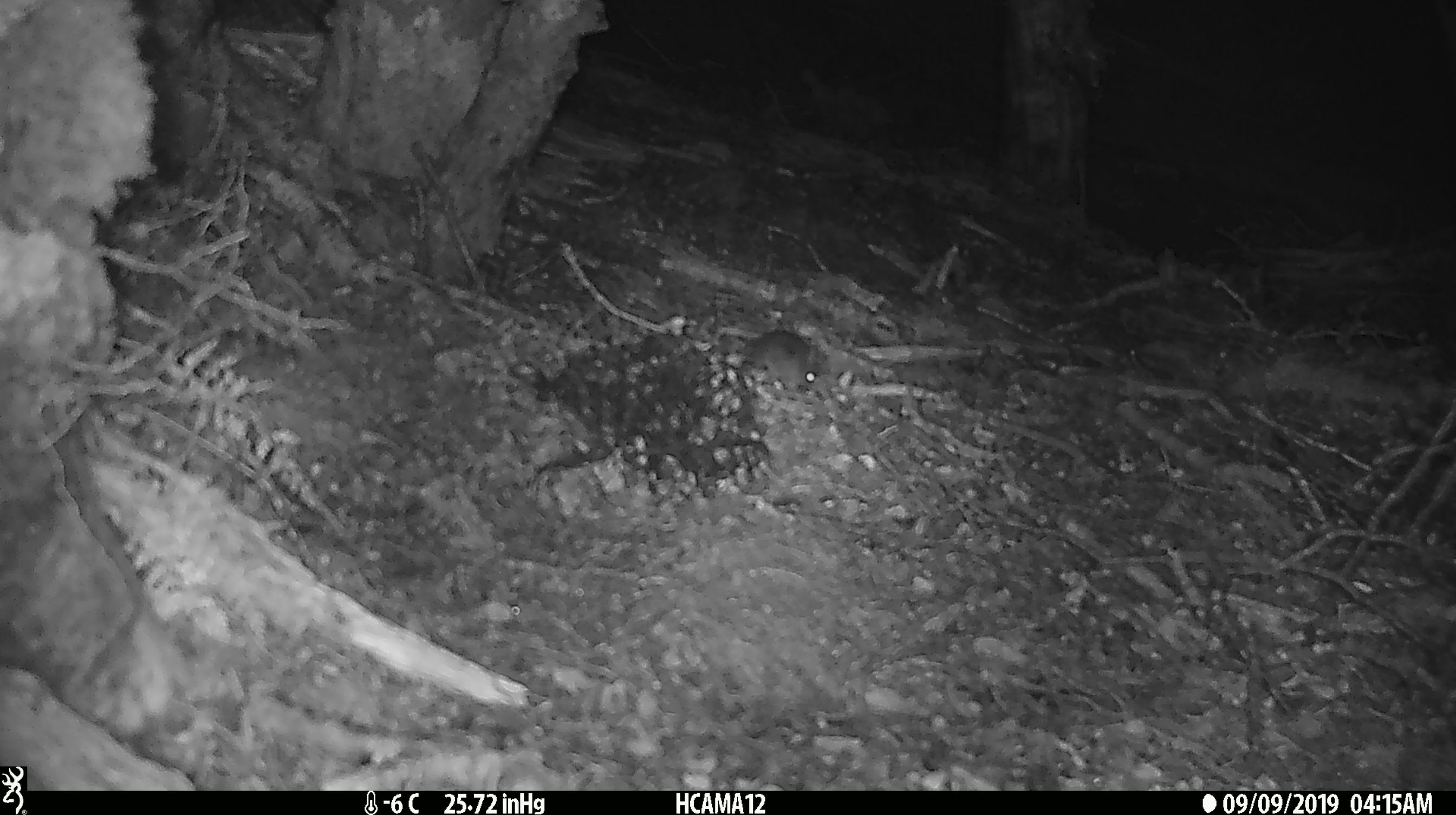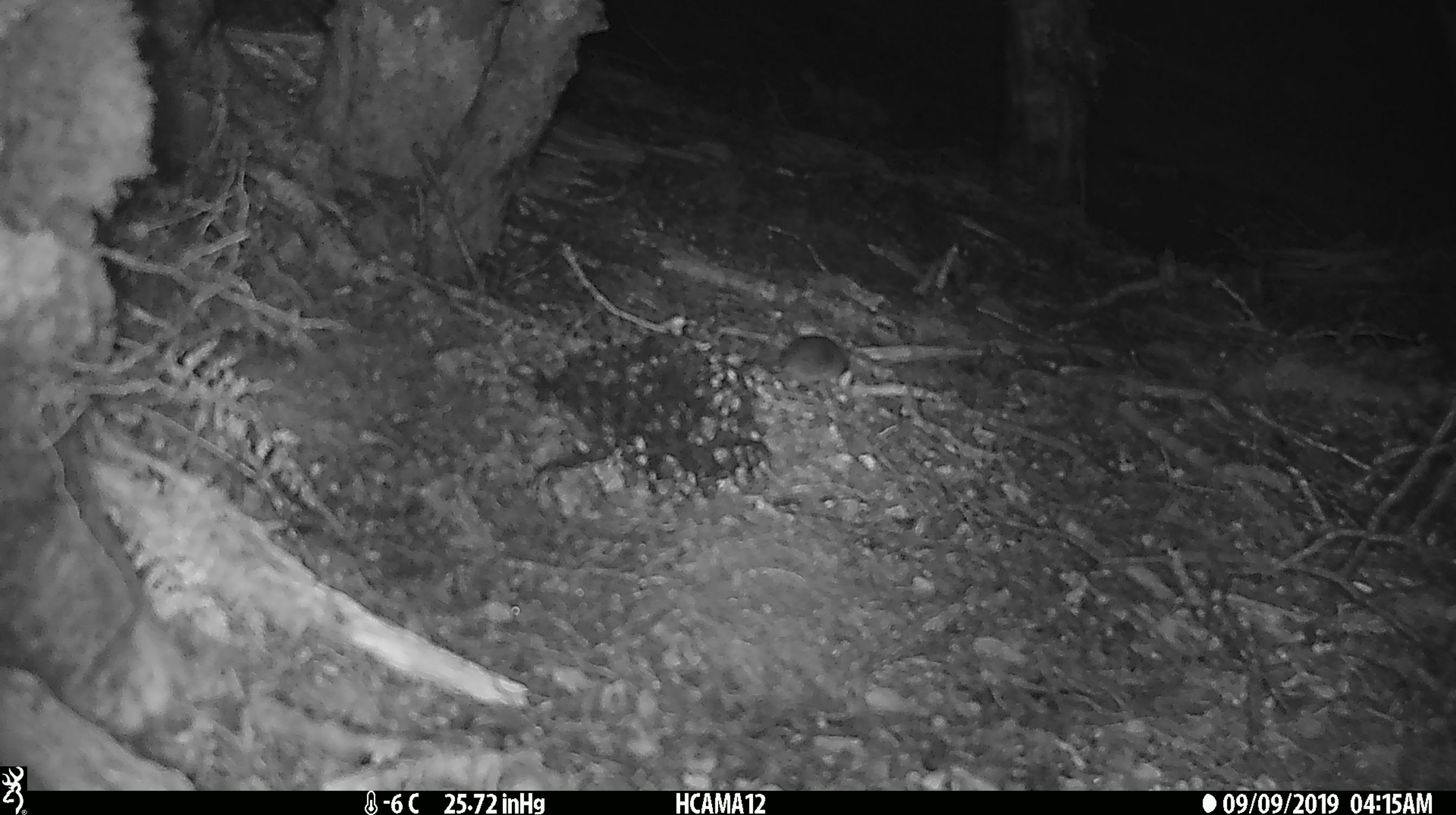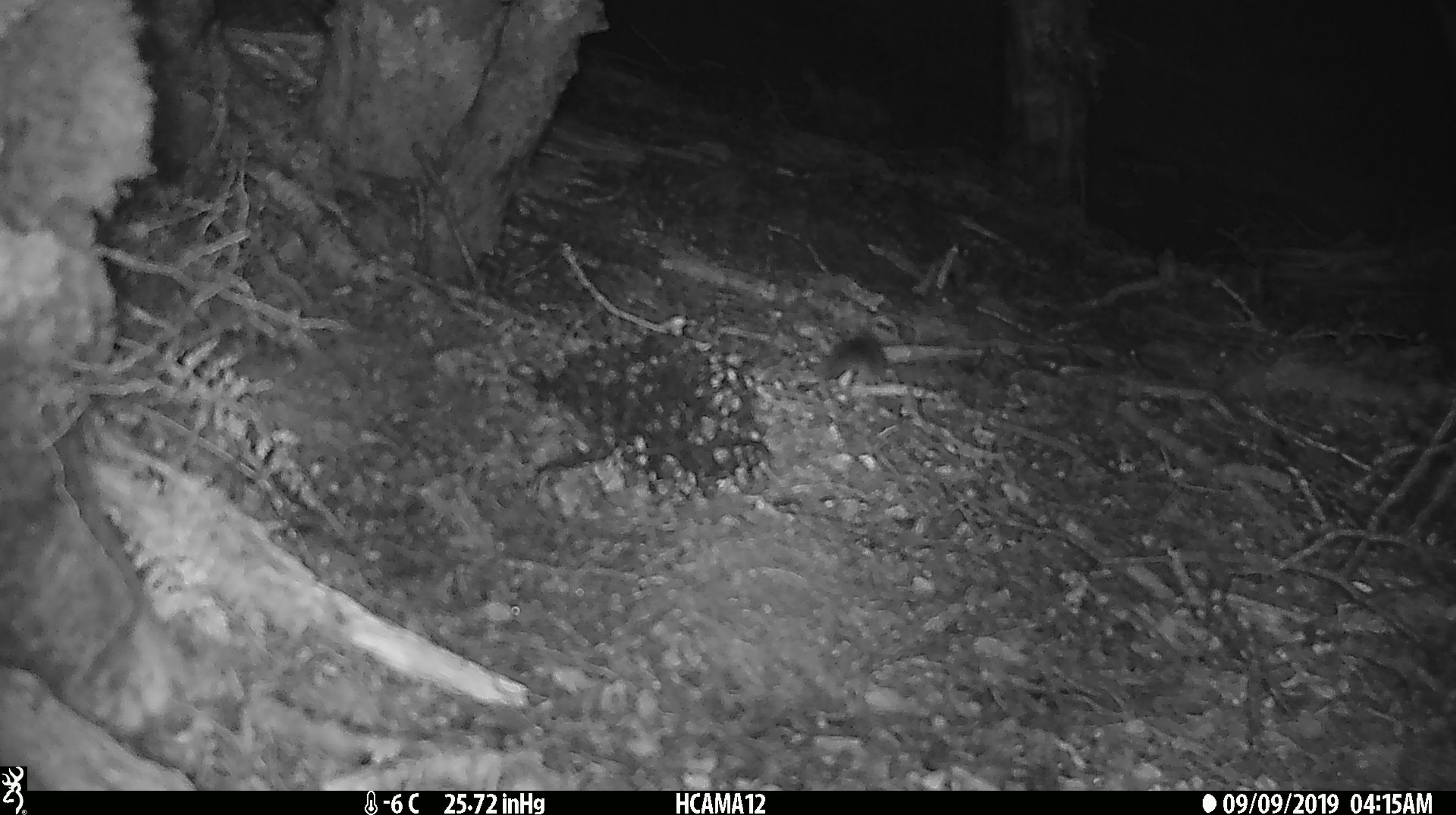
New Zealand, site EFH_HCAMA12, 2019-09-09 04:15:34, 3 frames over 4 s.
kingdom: Animalia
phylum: Chordata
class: Mammalia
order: Rodentia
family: Muridae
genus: Mus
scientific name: Mus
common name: mouse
Mouse (Mus).